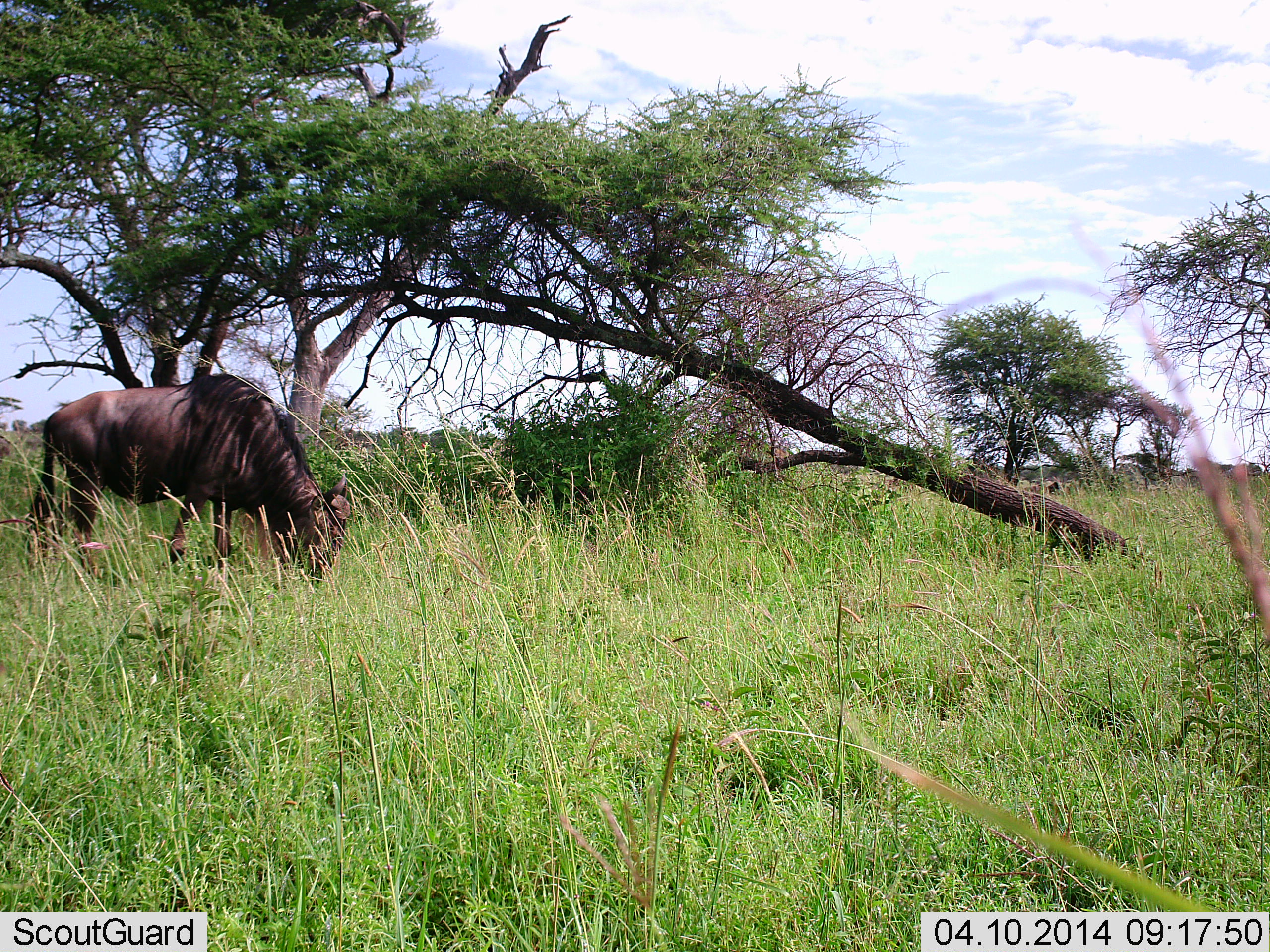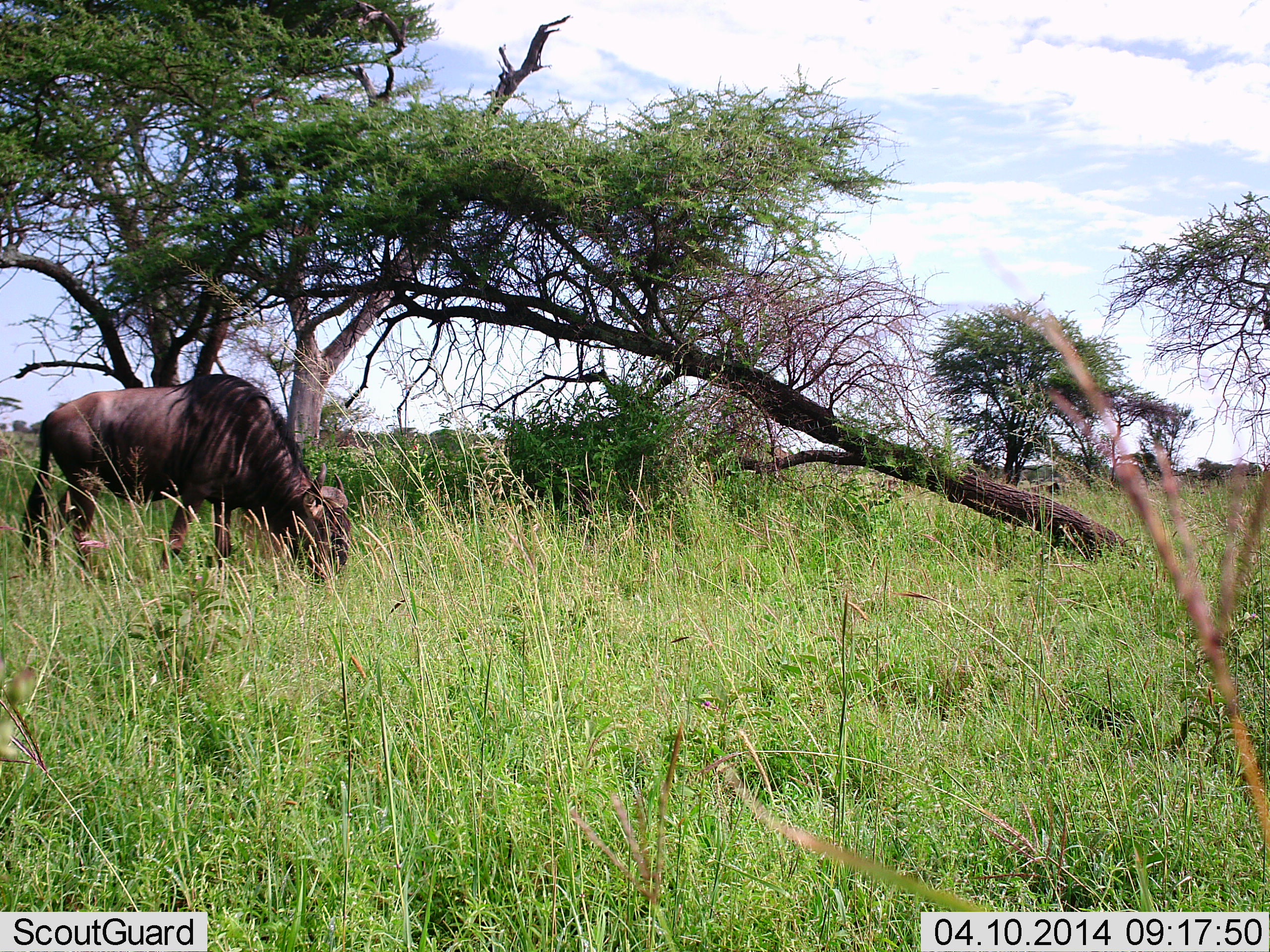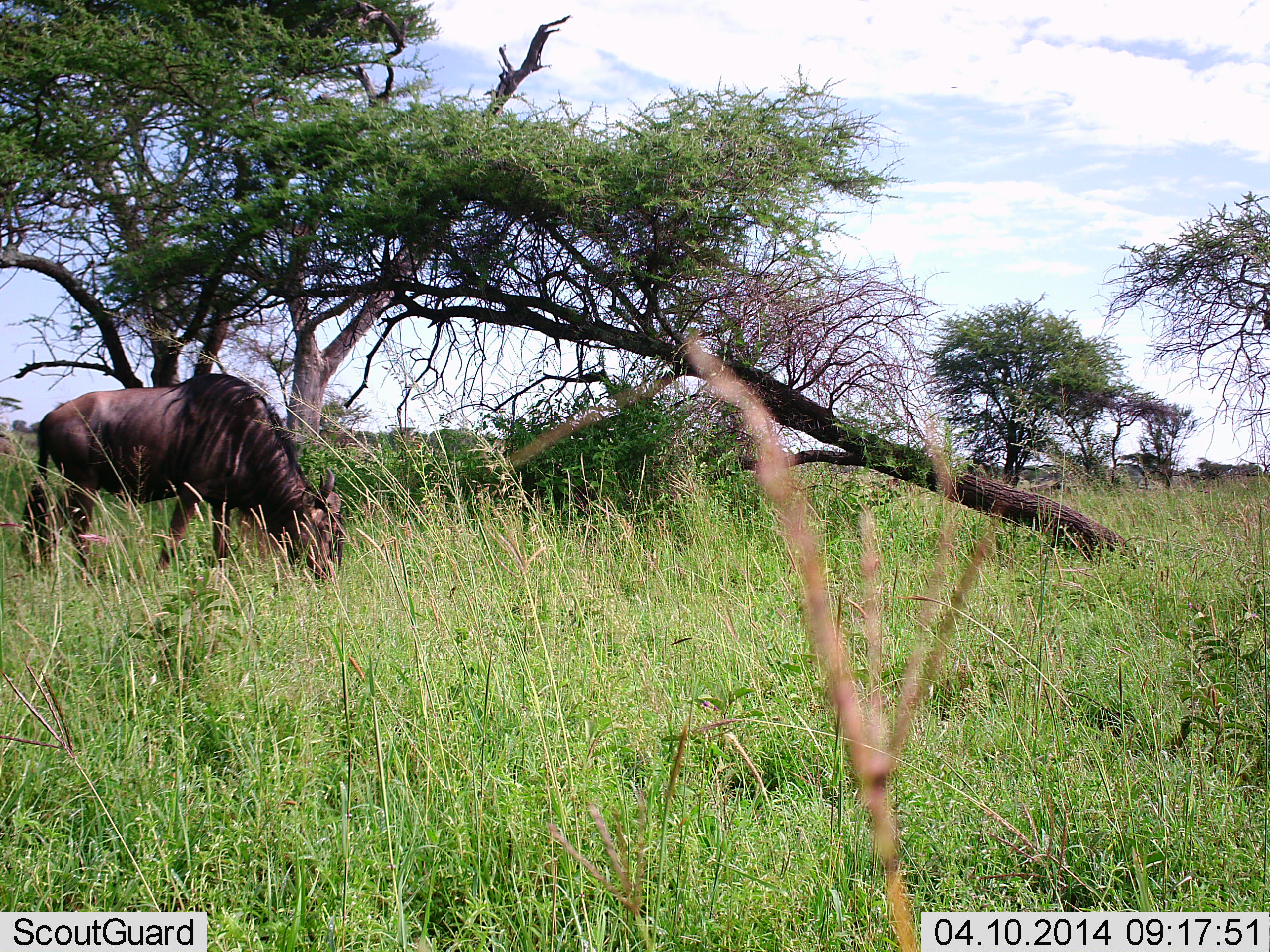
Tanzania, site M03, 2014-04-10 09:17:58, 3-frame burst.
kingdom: Animalia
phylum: Chordata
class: Mammalia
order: Artiodactyla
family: Bovidae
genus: Connochaetes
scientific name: Connochaetes taurinus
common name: blue wildebeest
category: wildebeest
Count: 1.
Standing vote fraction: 30%.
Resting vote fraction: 0%.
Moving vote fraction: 10%.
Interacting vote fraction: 0%.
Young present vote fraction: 0%.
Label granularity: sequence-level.